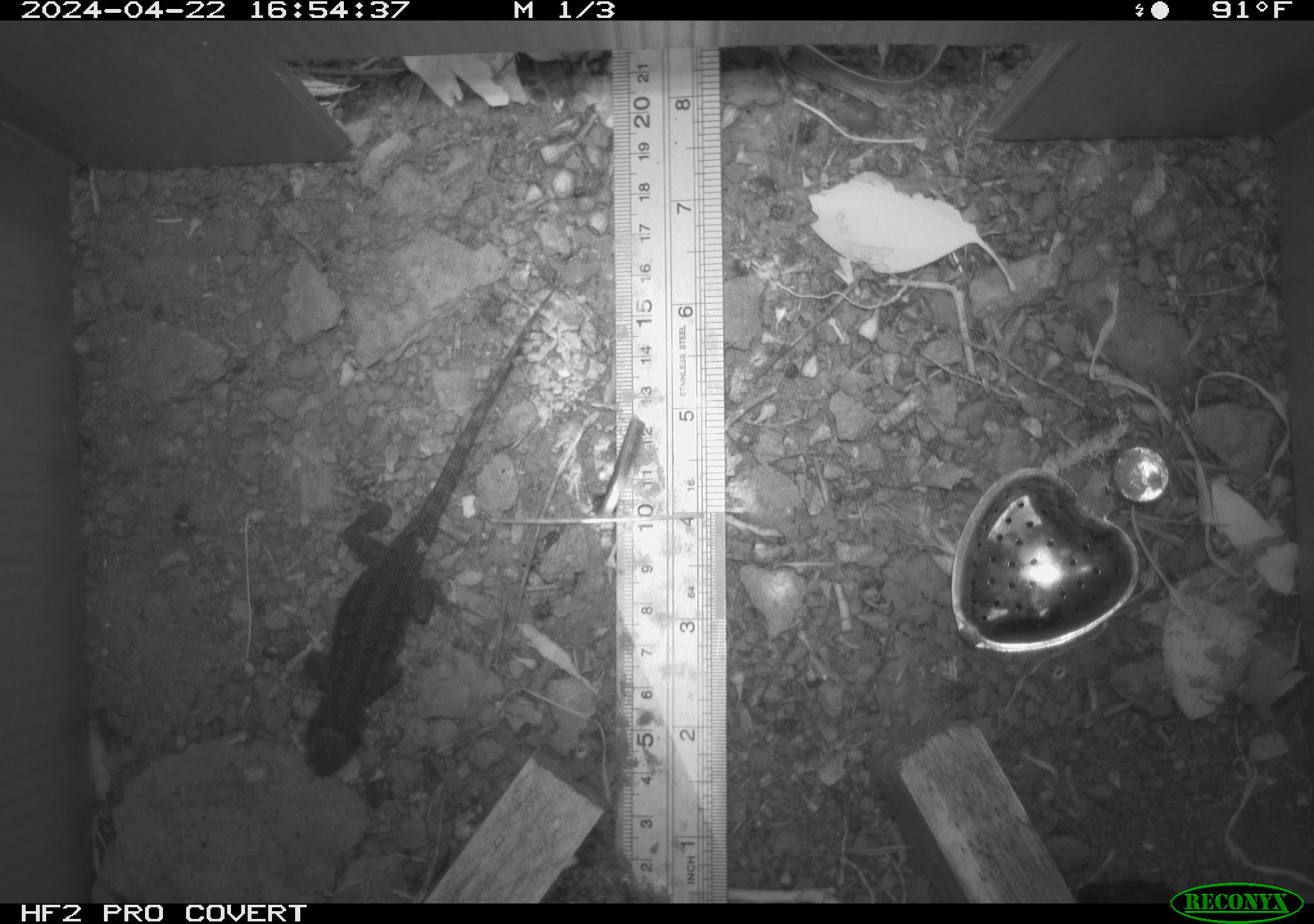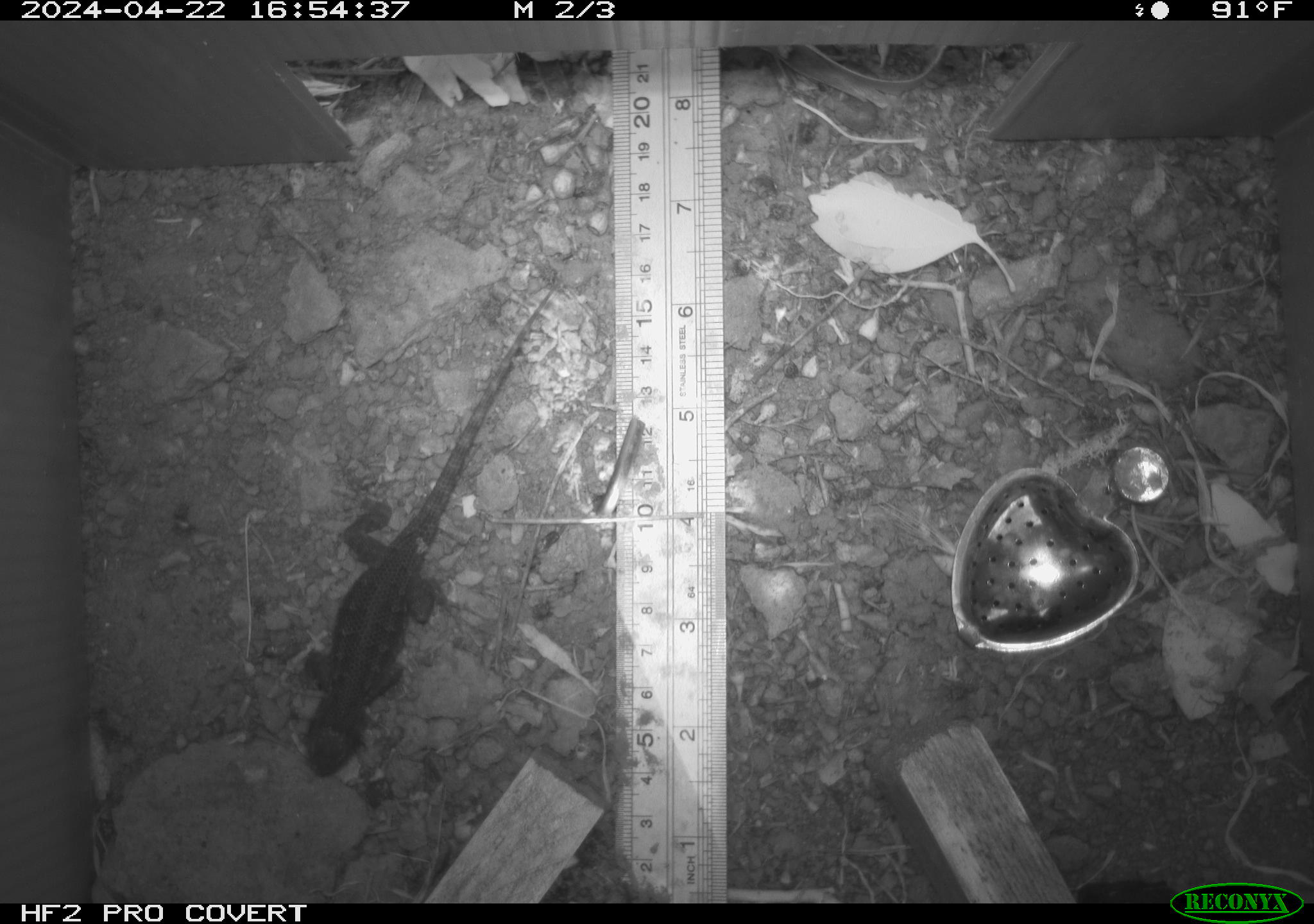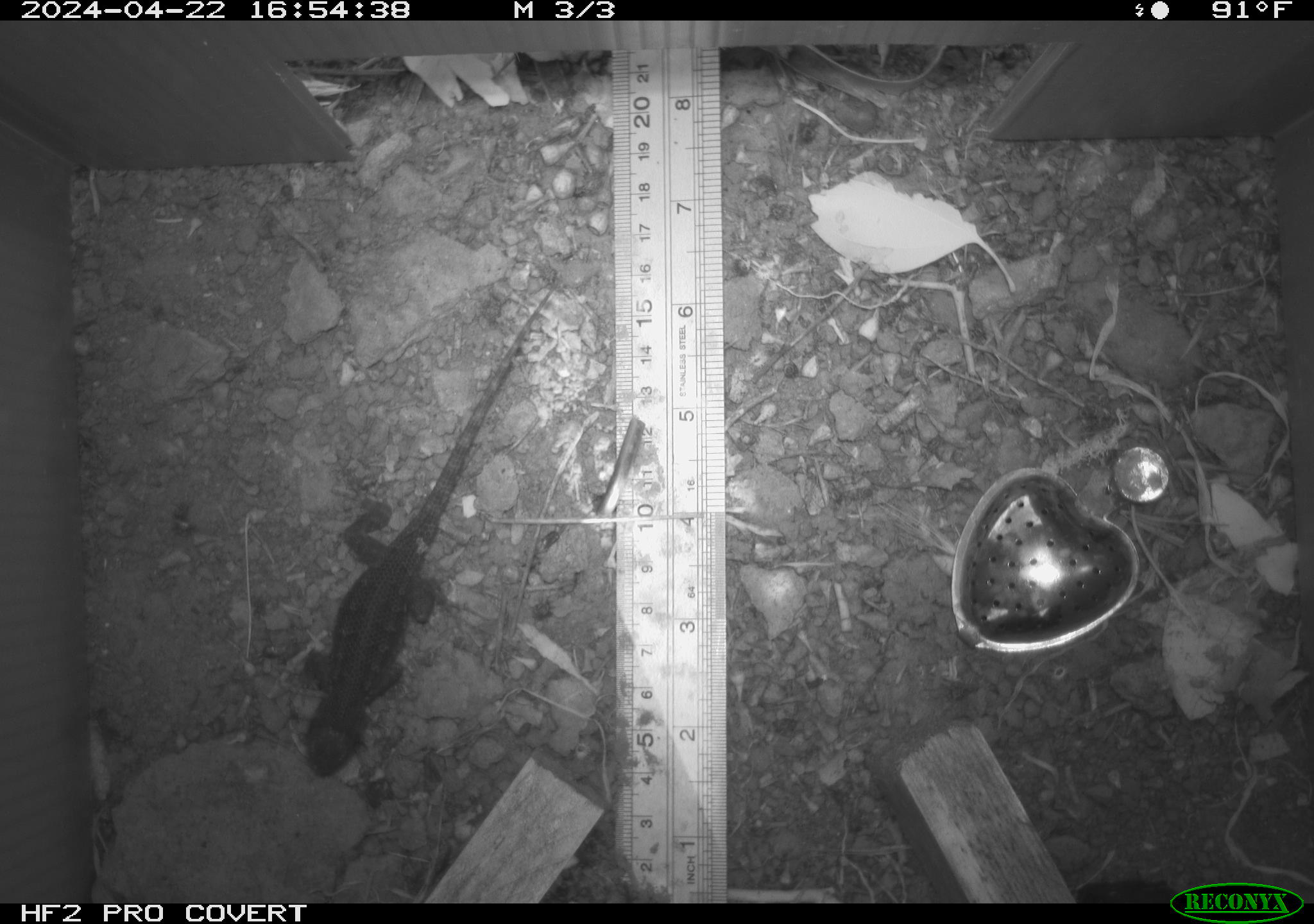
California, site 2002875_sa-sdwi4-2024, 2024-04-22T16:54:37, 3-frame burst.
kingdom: Animalia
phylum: Chordata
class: Reptilia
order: Squamata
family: Phrynosomatidae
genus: Sceloporus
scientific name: Sceloporus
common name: spiny lizards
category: sceloporus species